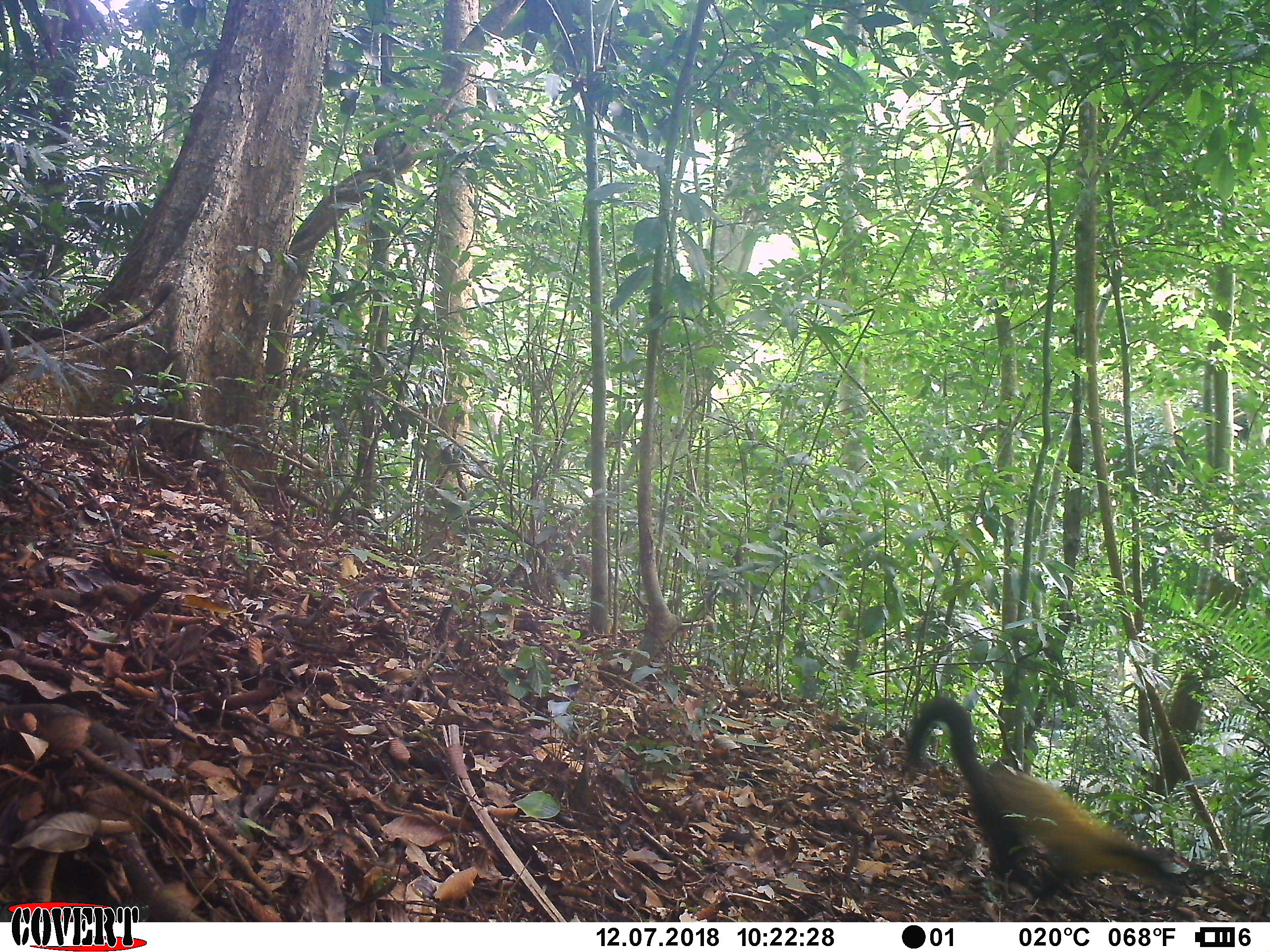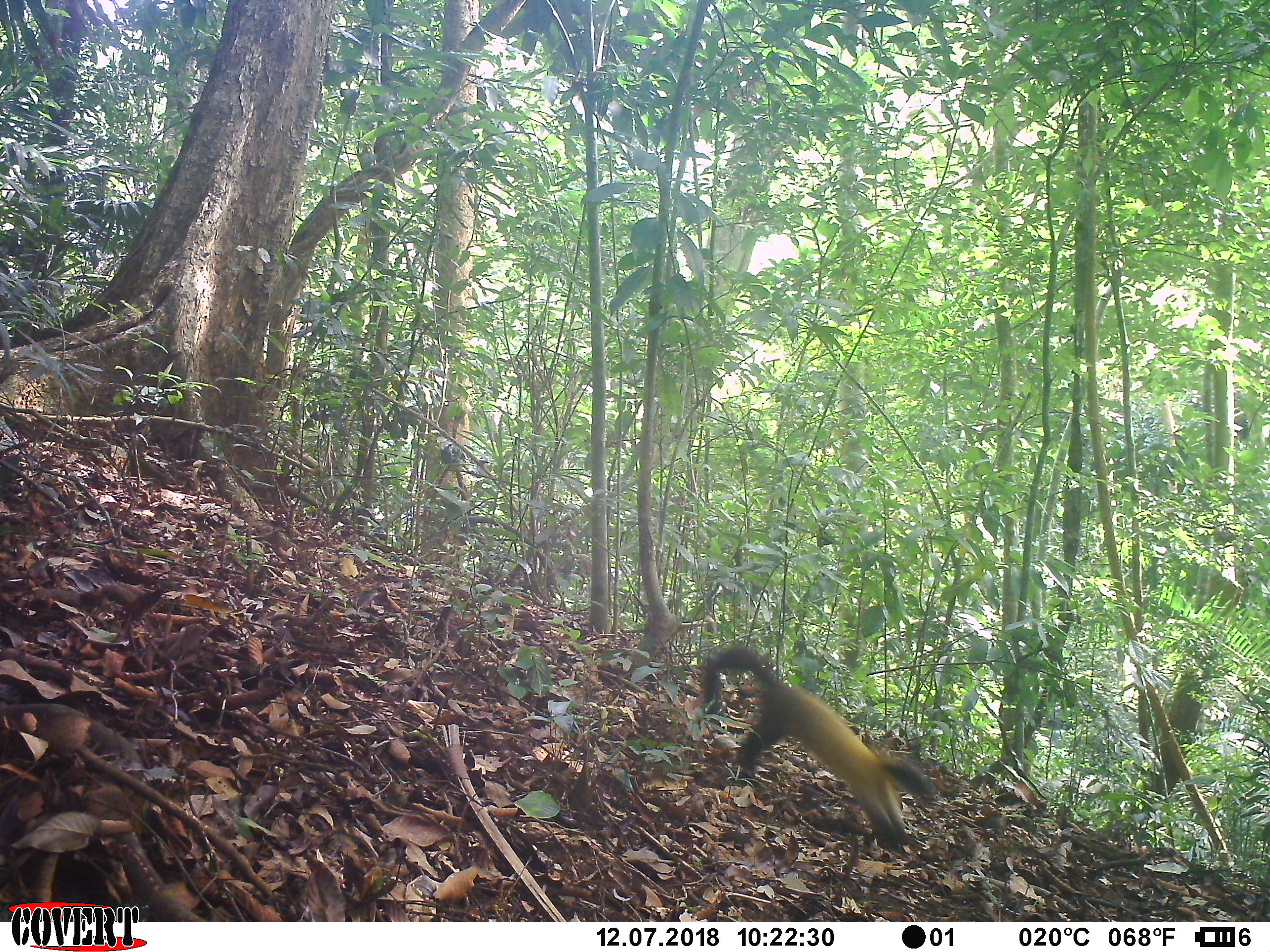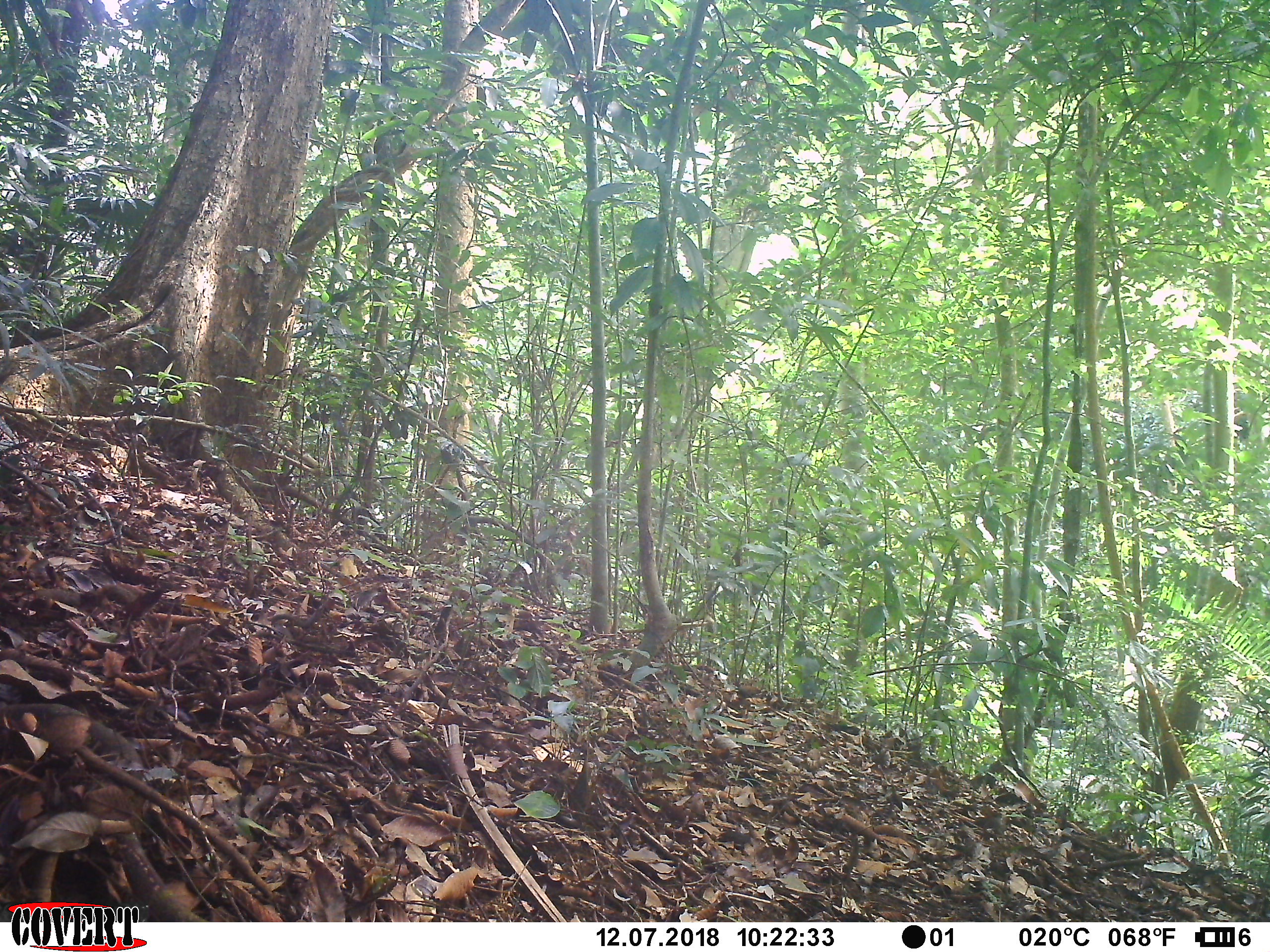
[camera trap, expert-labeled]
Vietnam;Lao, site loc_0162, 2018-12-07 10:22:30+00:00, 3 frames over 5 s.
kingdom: Animalia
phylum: Chordata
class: Mammalia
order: Carnivora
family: Mustelidae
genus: Martes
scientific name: Martes flavigula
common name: yellow-throated marten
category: yellow throated marten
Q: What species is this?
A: Yellow throated marten (yellow-throated marten) (Martes flavigula).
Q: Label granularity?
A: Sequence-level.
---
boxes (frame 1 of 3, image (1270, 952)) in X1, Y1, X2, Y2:
yellow throated marten: 896, 694, 1189, 915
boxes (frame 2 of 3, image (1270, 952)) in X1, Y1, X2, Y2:
yellow throated marten: 698, 643, 938, 849